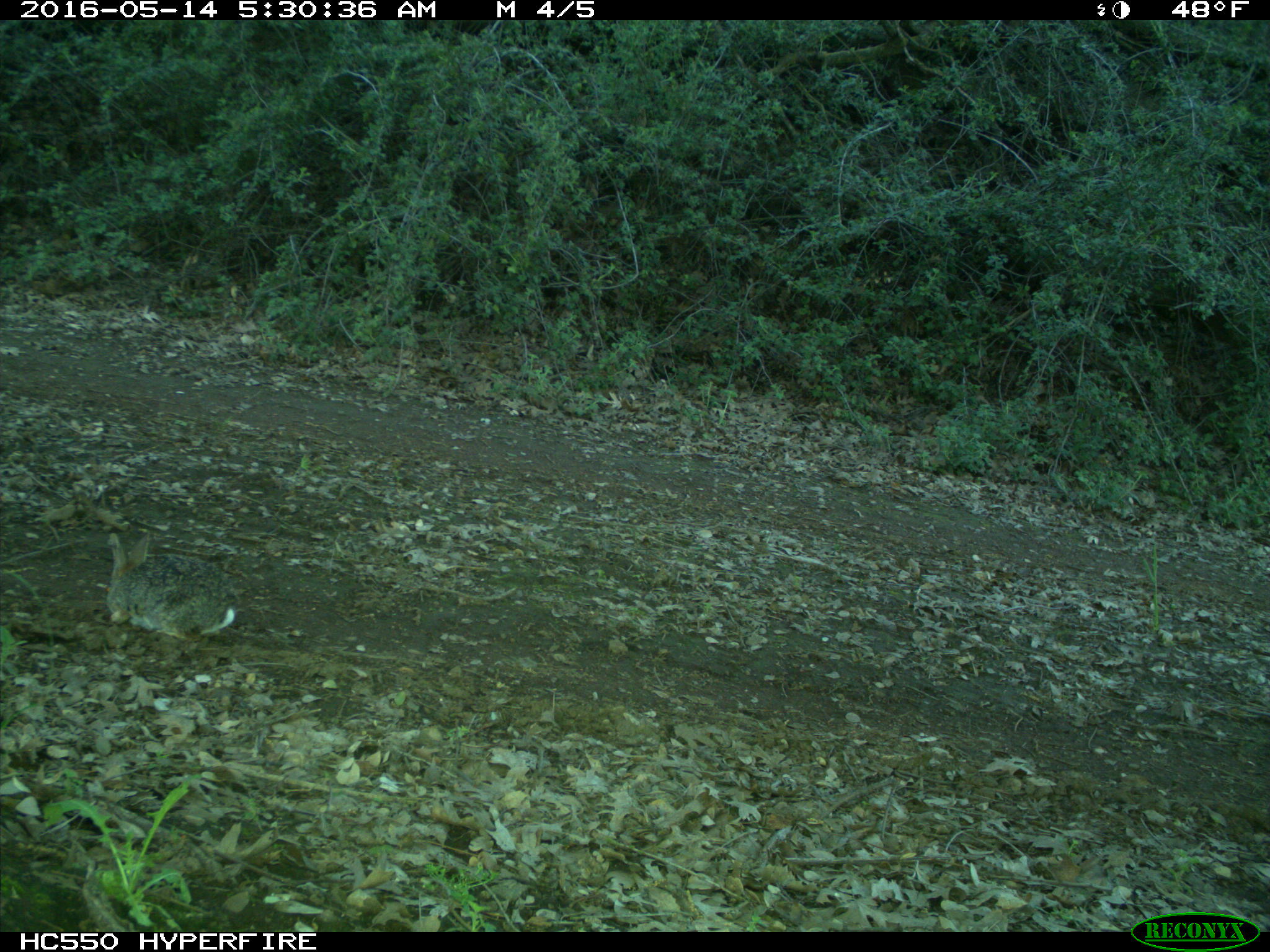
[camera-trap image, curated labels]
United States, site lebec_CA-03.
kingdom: Animalia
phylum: Chordata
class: Mammalia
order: Lagomorpha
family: Leporidae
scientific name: Leporidae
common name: rabbits and hares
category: unidentified rabbit